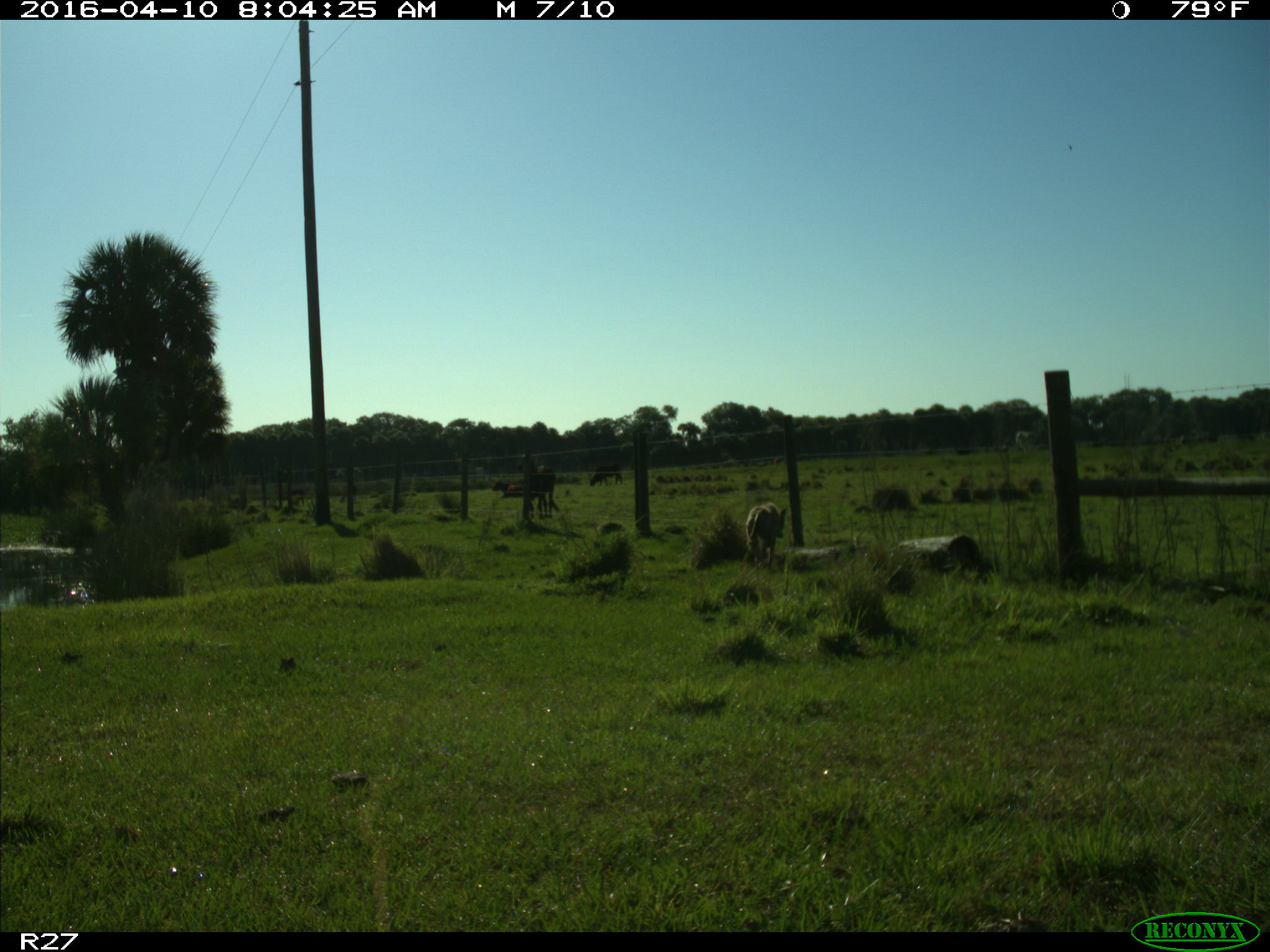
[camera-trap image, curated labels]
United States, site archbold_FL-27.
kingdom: Animalia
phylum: Chordata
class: Mammalia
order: Carnivora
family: Canidae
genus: Canis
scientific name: Canis latrans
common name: coyote